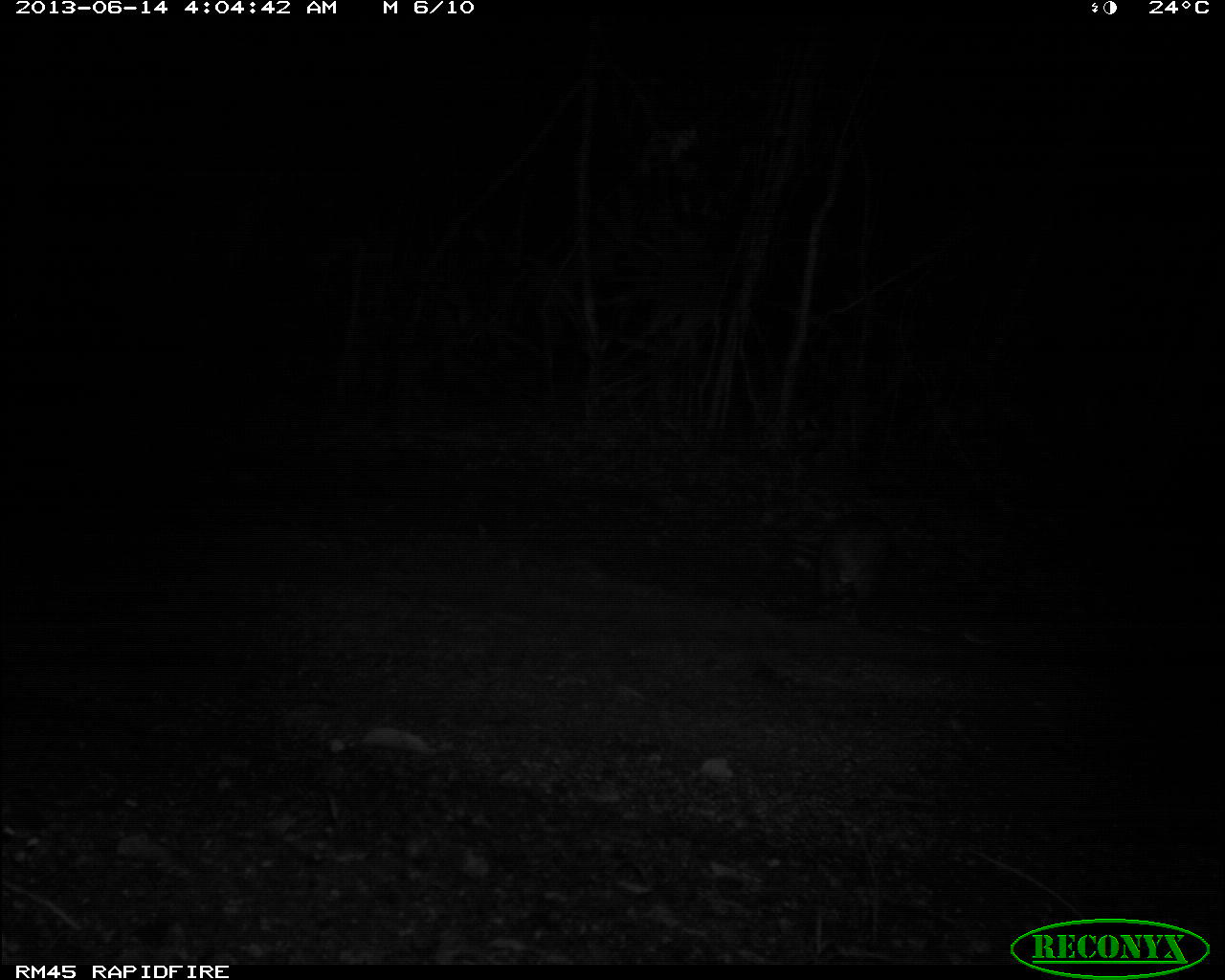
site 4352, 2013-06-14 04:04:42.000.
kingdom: Animalia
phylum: Chordata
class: Mammalia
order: Rodentia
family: Cuniculidae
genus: Cuniculus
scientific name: Cuniculus paca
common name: spotted paca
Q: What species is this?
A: Cuniculus paca (spotted paca).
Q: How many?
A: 1.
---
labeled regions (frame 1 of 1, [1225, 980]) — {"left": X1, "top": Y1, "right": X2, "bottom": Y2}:
cuniculus paca: {"left": 816, "top": 512, "right": 890, "bottom": 612}